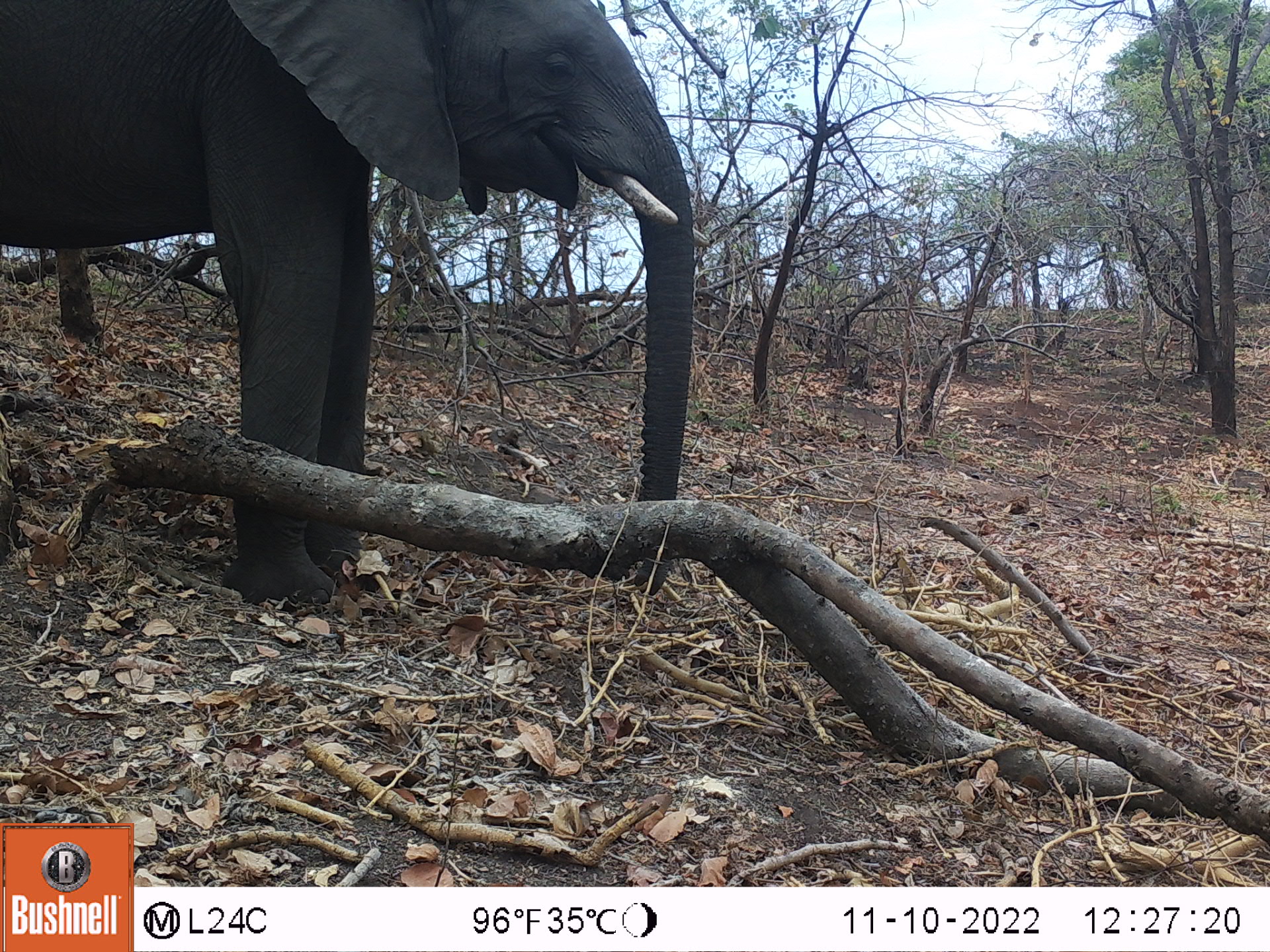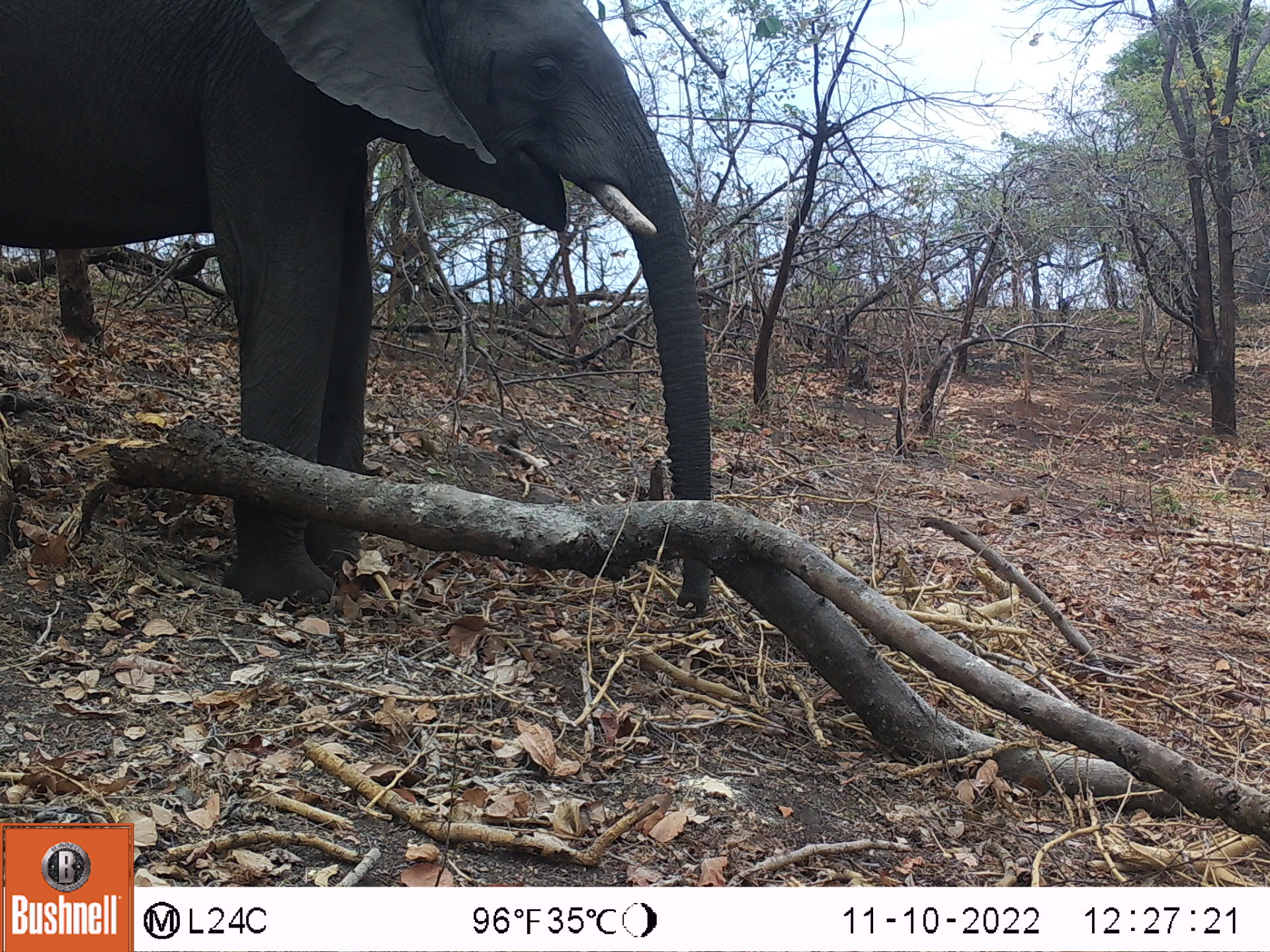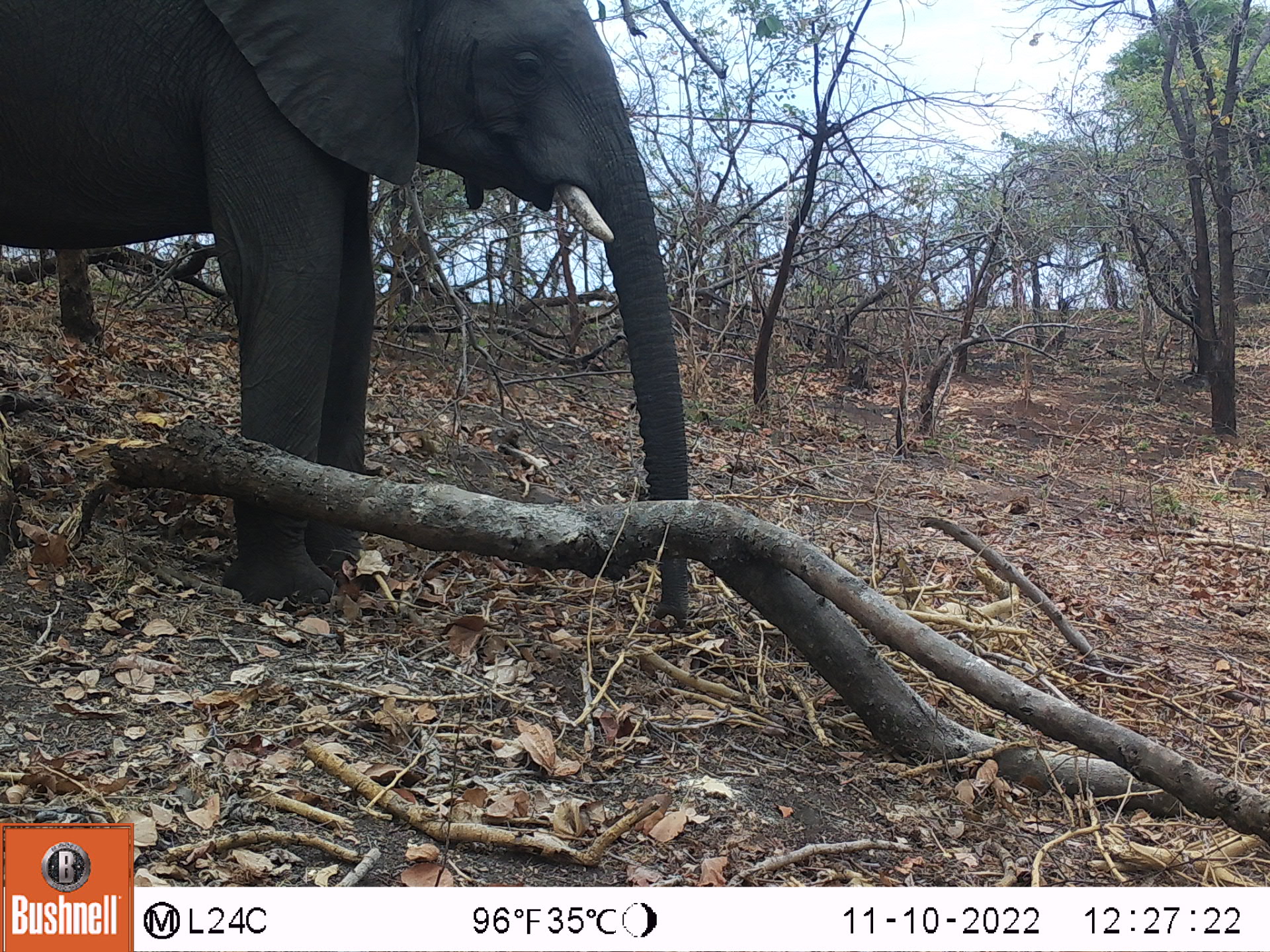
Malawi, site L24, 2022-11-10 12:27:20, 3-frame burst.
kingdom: Animalia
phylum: Chordata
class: Mammalia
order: Proboscidea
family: Elephantidae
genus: Loxodonta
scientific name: Loxodonta africana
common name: african savanna elephant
African savanna elephant (Loxodonta africana), count 1.